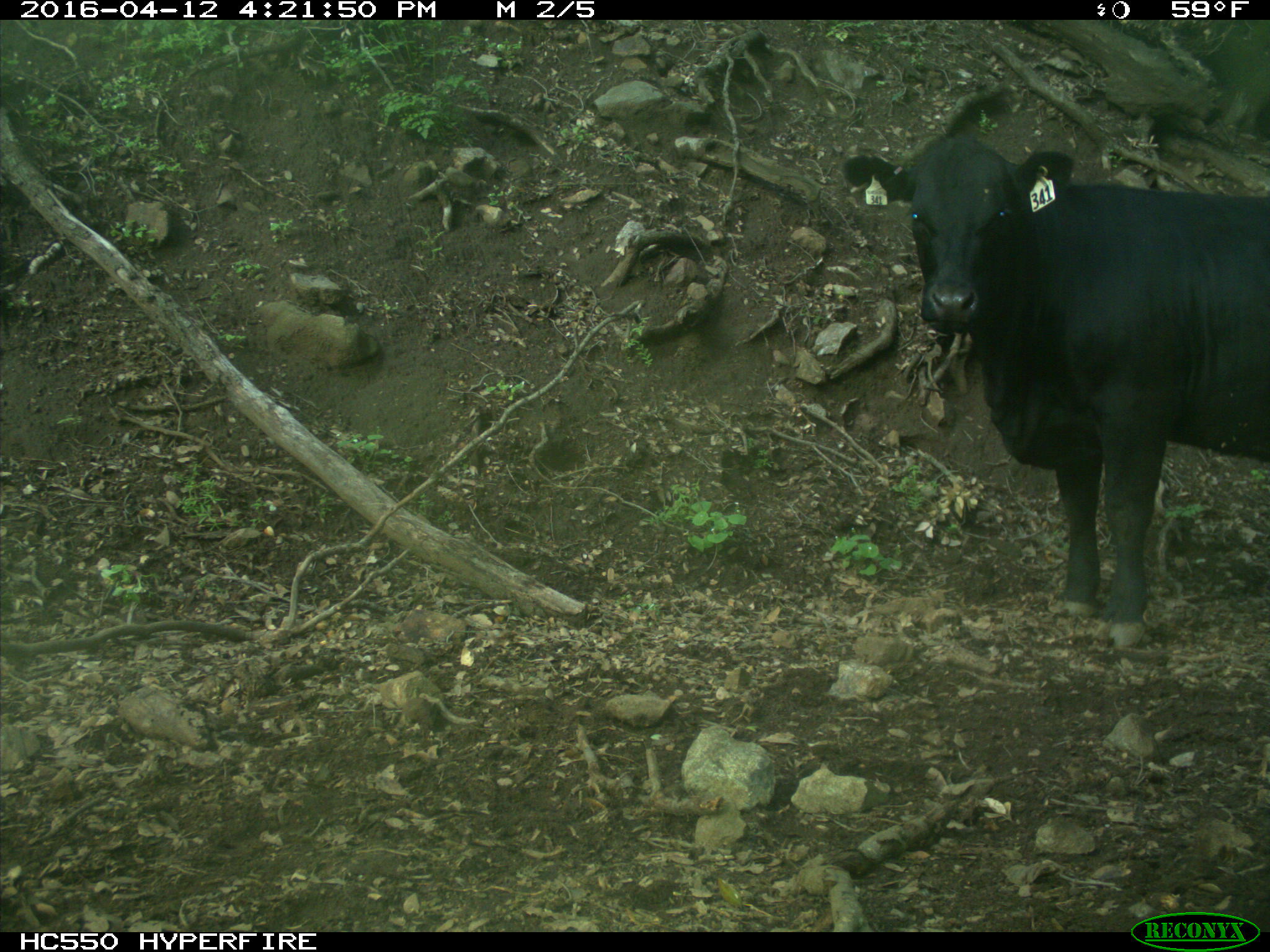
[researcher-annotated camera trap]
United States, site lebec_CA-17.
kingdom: Animalia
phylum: Chordata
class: Mammalia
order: Artiodactyla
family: Bovidae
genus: Bos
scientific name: Bos taurus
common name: domestic cow